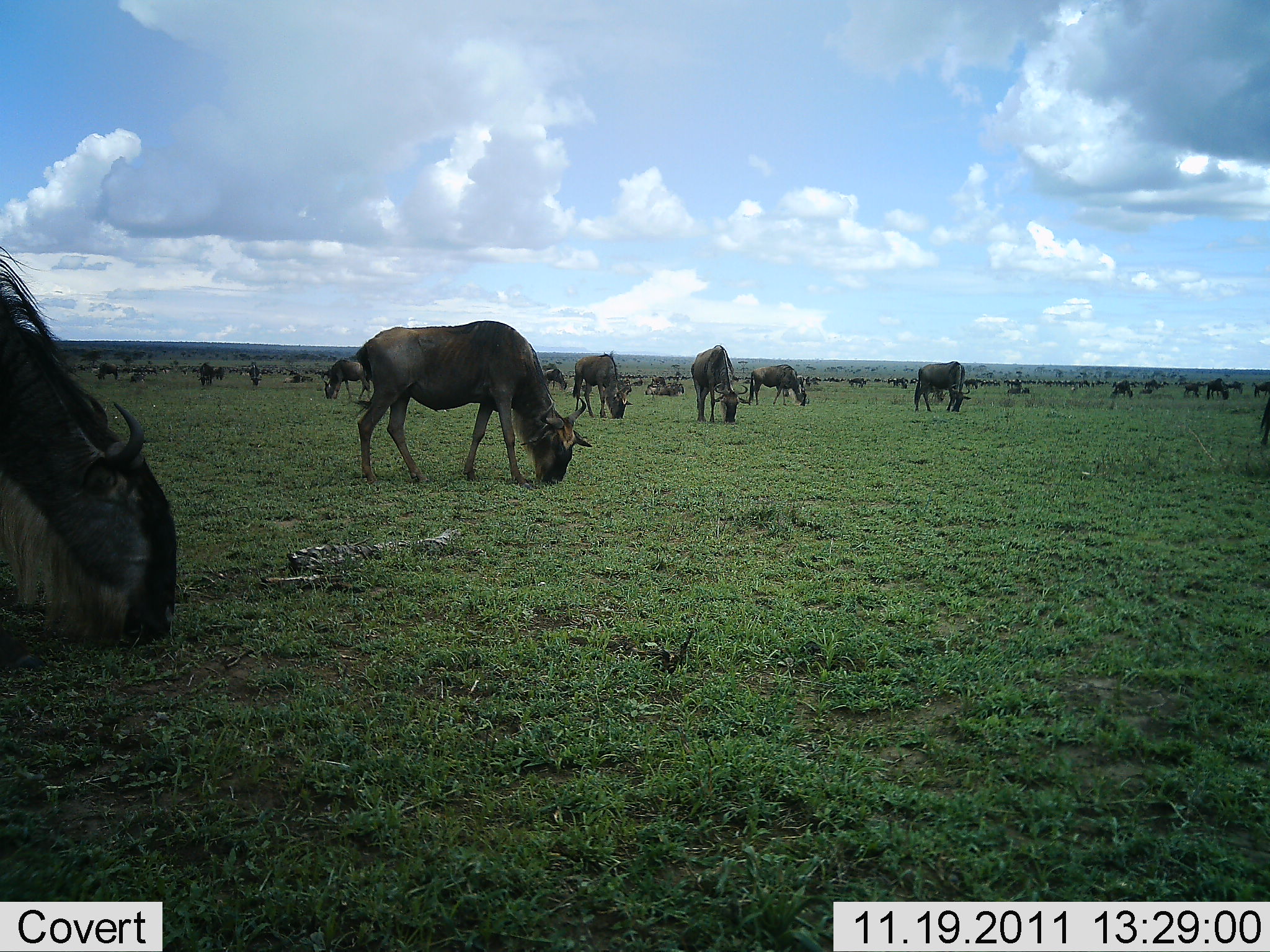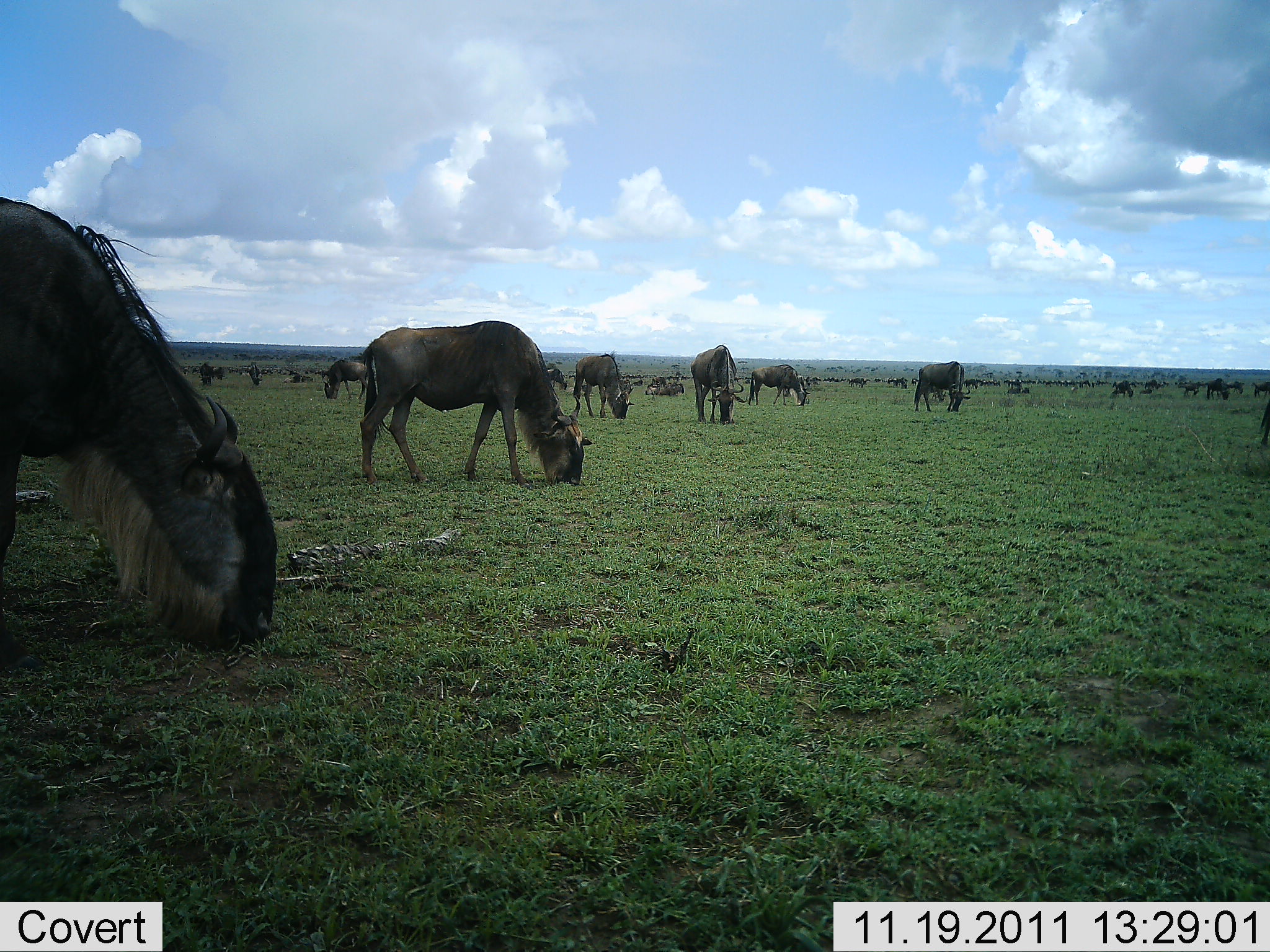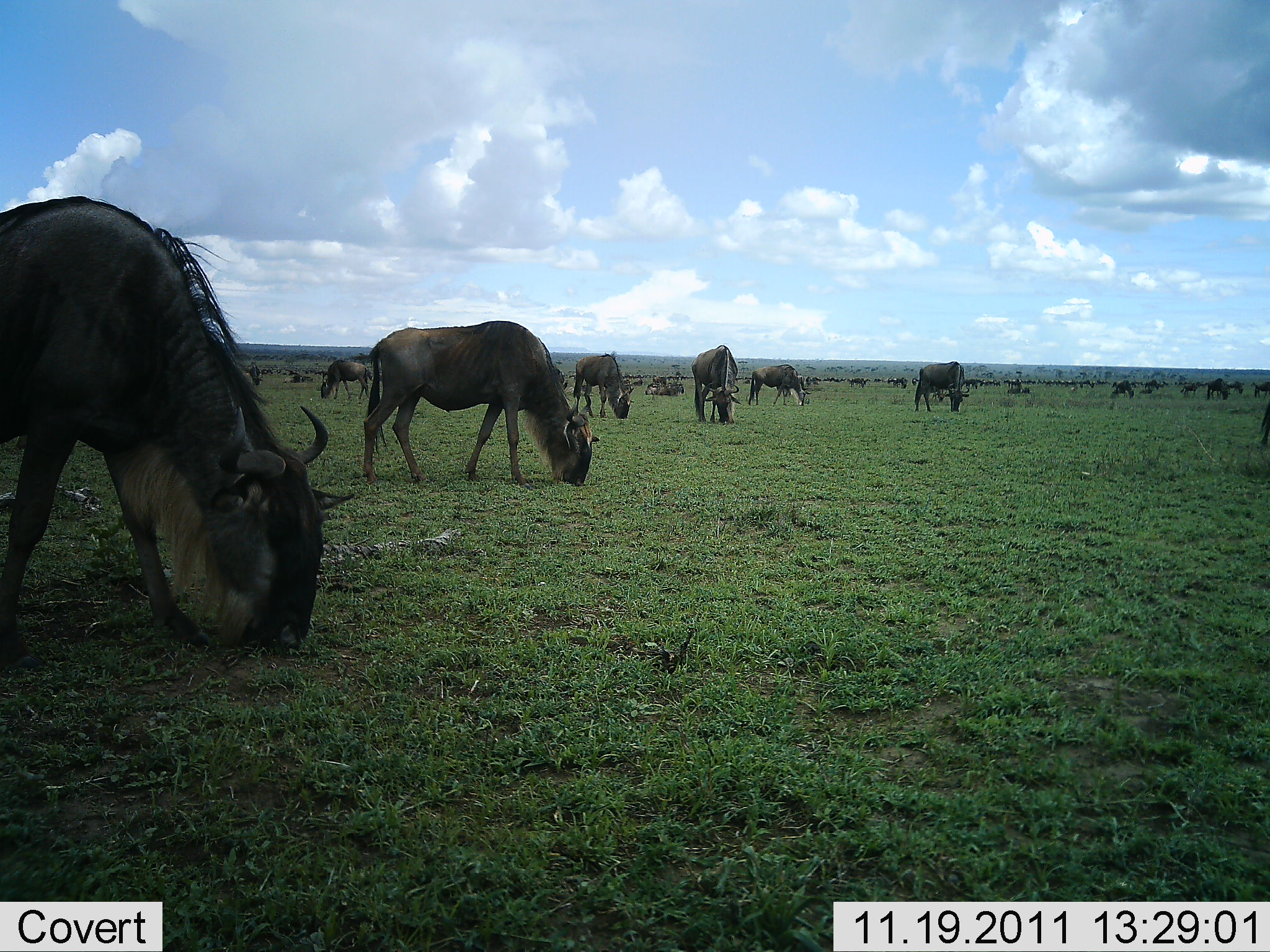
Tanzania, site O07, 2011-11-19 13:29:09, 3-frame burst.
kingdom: Animalia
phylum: Chordata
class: Mammalia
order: Artiodactyla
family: Bovidae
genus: Connochaetes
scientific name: Connochaetes taurinus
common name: blue wildebeest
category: wildebeest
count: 11-50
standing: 29%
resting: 14%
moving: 21%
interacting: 0%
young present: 0%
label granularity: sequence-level